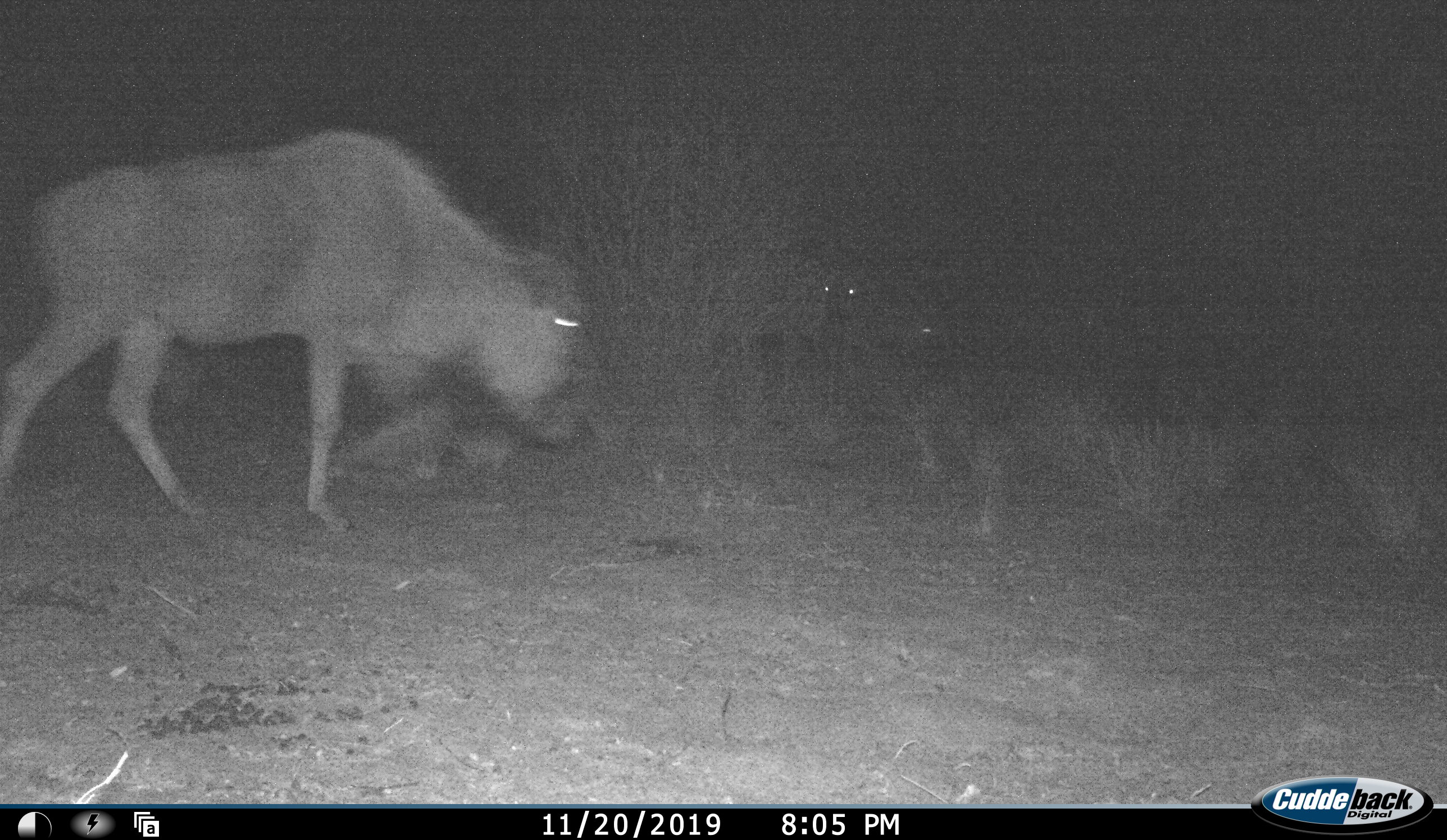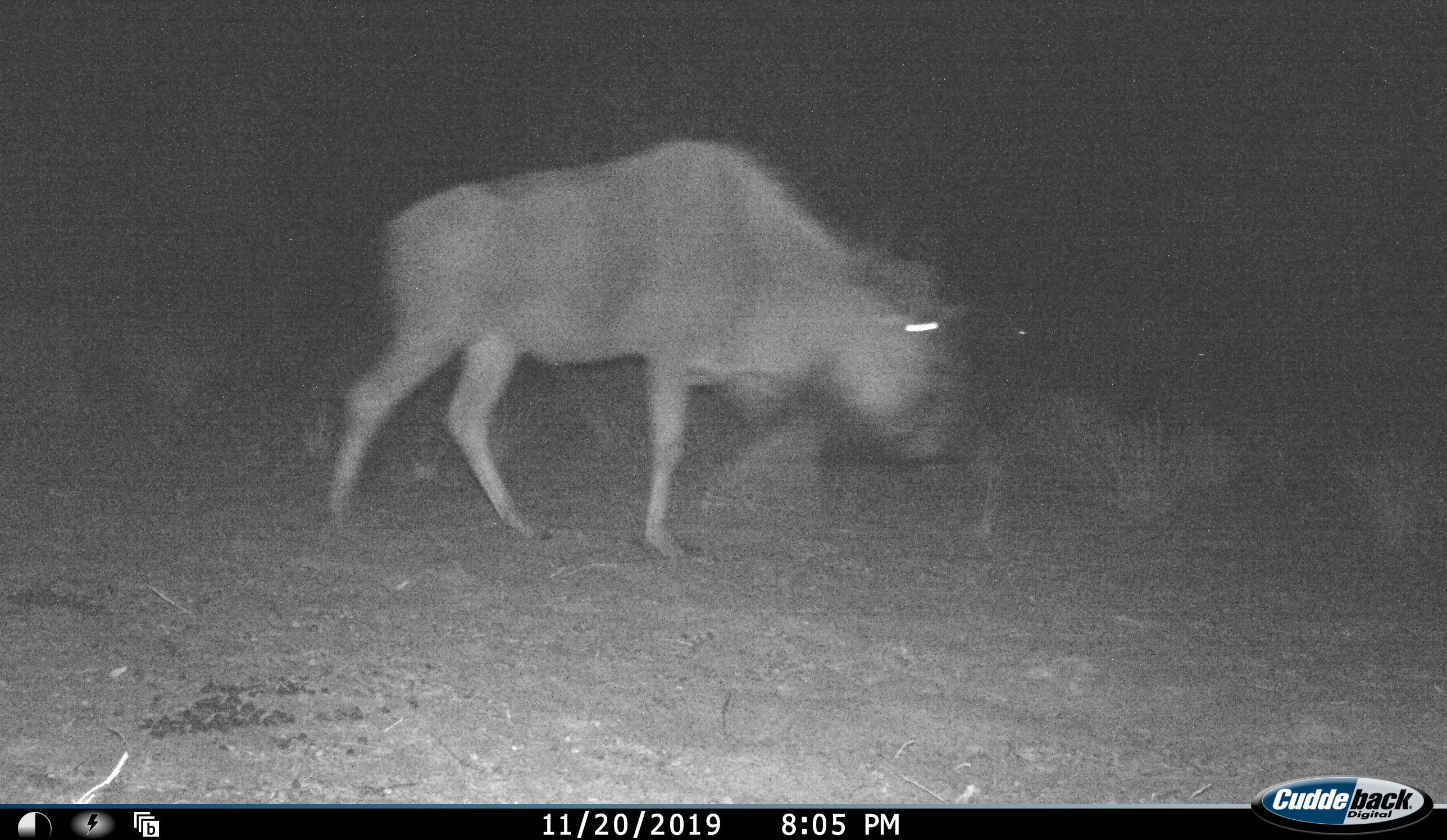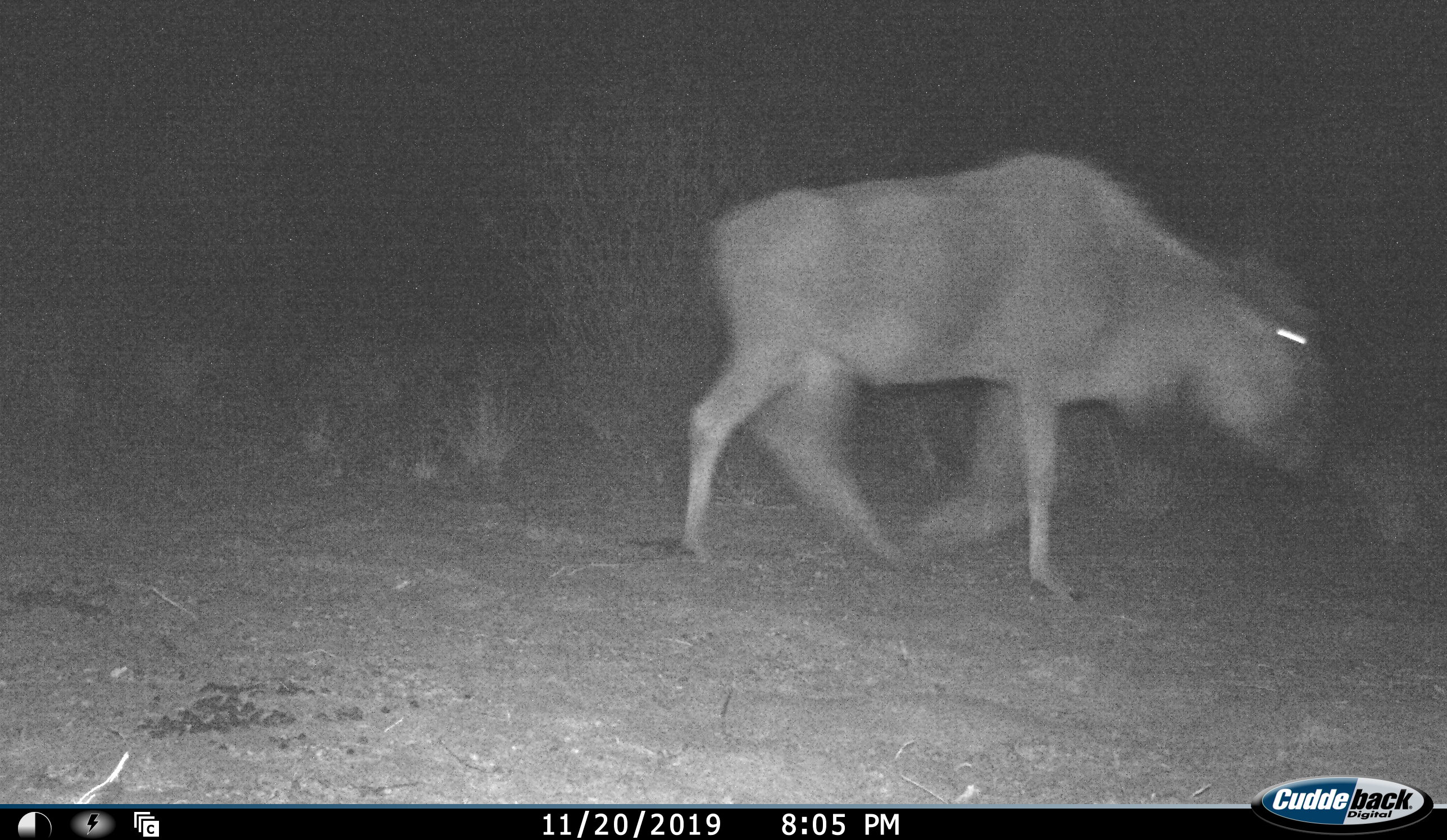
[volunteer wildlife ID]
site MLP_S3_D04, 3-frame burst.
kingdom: Animalia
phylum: Chordata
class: Mammalia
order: Artiodactyla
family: Bovidae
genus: Connochaetes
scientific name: Connochaetes taurinus taurinus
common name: blue wildebeest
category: wildebeestblue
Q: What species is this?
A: Wildebeestblue (blue wildebeest) (Connochaetes taurinus taurinus).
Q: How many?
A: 2.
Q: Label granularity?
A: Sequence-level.